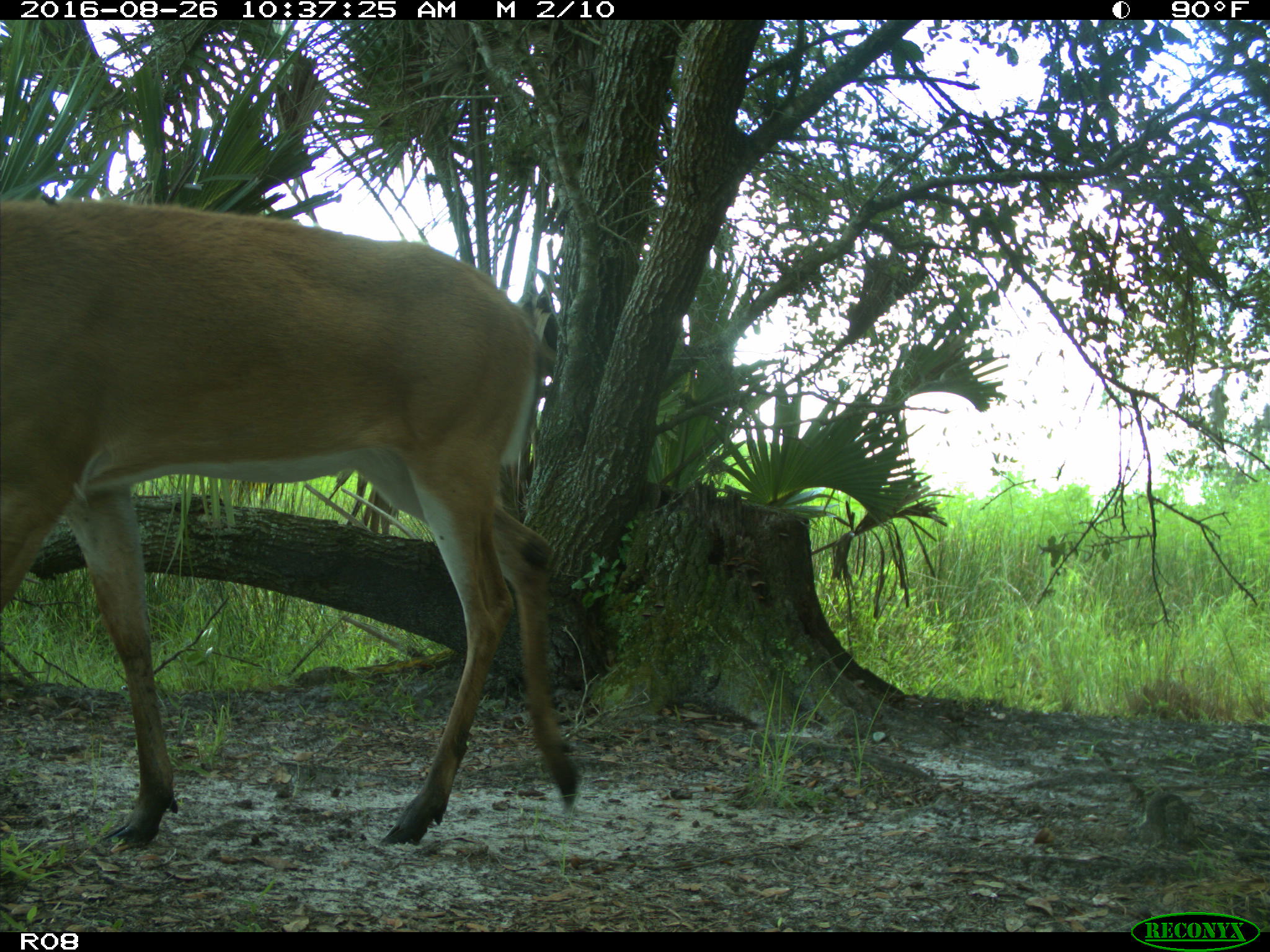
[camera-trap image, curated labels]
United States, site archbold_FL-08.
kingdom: Animalia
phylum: Chordata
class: Mammalia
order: Artiodactyla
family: Cervidae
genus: Odocoileus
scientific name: Odocoileus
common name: deer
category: unidentified deer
Unidentified deer (deer) (Odocoileus).